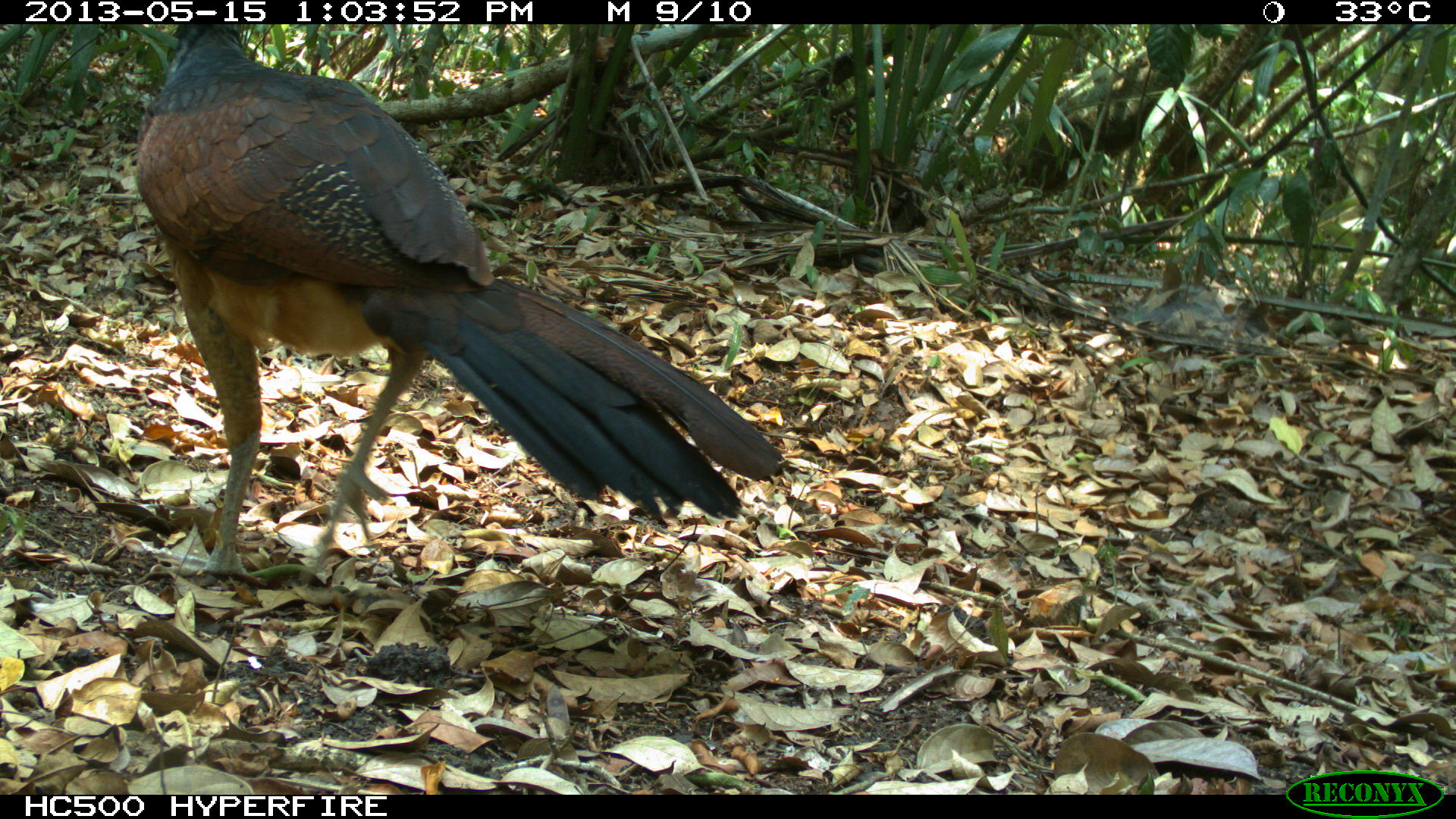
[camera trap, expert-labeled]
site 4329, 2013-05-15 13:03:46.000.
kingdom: Animalia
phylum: Chordata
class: Aves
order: Galliformes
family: Cracidae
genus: Crax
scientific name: Crax rubra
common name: great curassow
Crax rubra (great curassow), count 4.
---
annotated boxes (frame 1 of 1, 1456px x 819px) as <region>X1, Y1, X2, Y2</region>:
crax rubra: <region>129, 23, 780, 579</region>